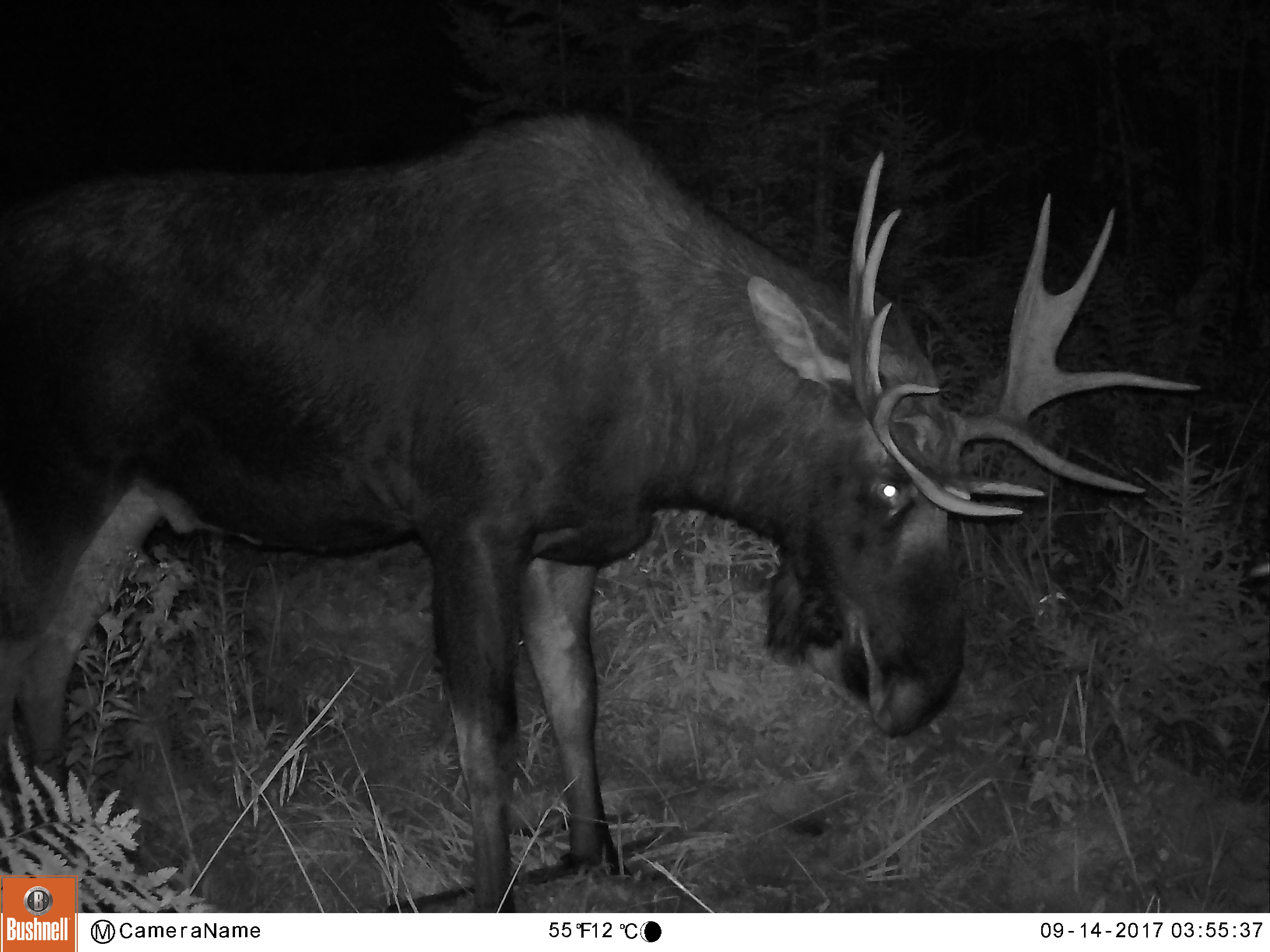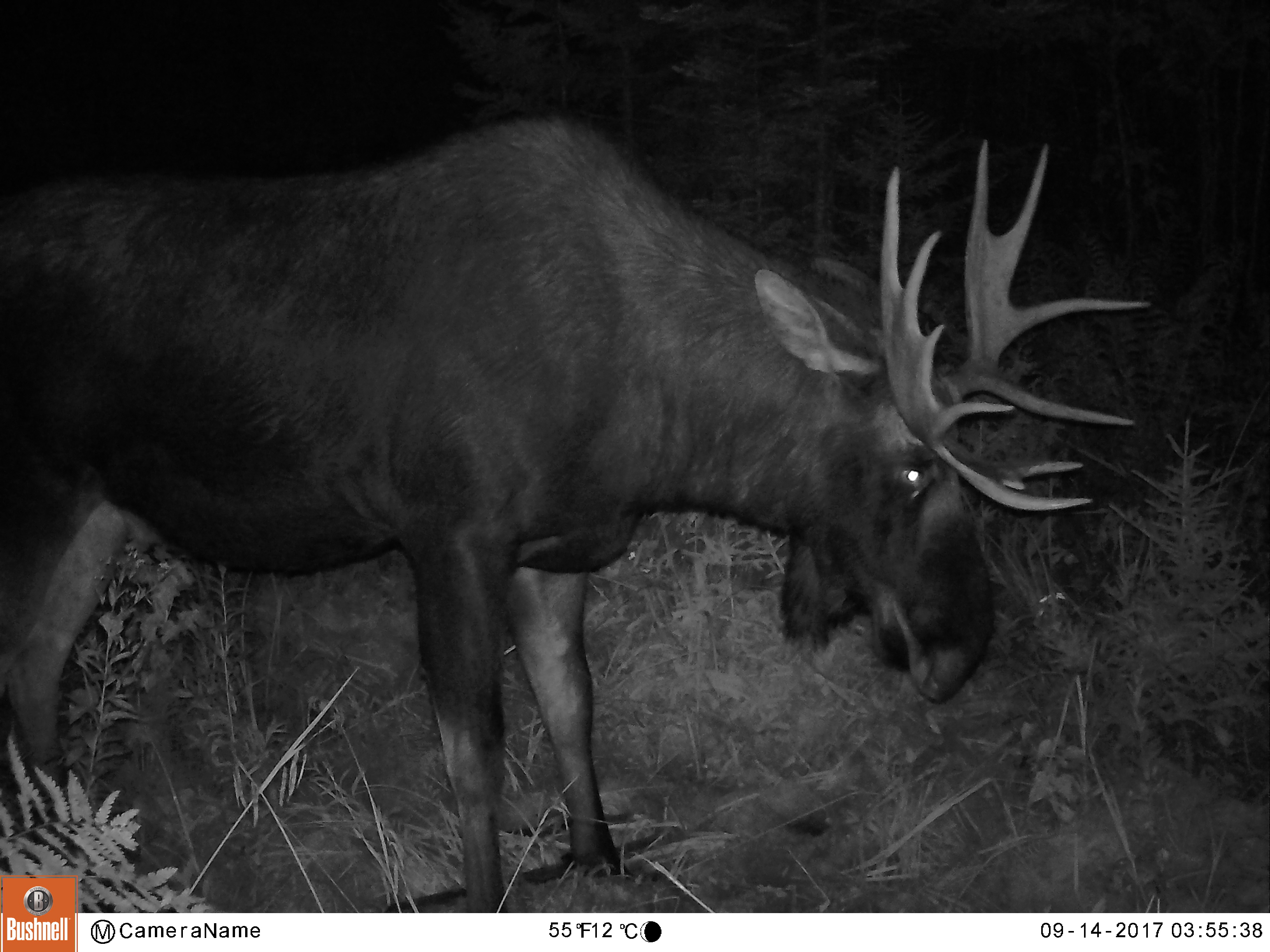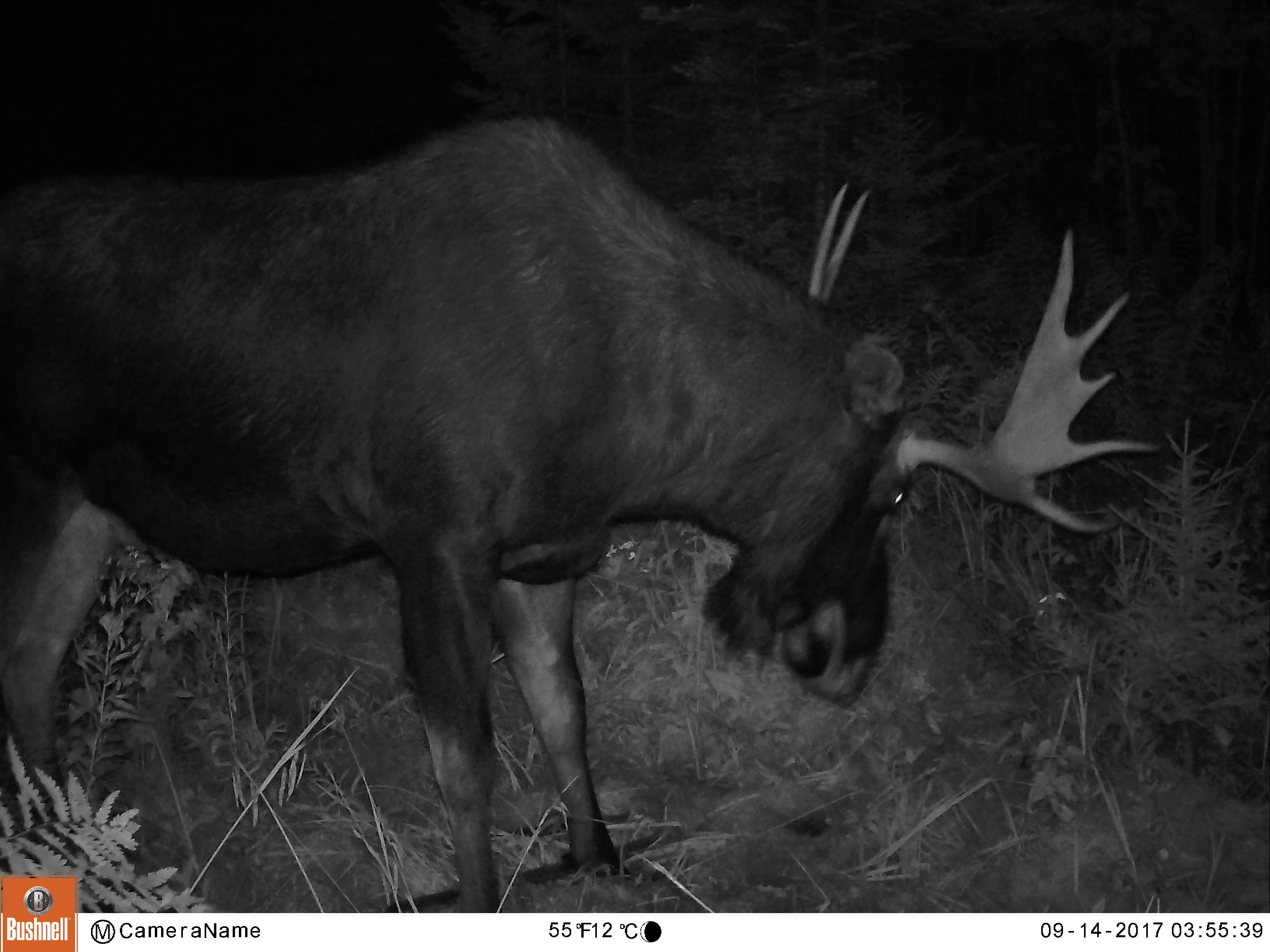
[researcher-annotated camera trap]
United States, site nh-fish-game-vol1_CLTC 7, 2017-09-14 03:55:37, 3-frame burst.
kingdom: Animalia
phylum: Chordata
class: Mammalia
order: Artiodactyla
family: Cervidae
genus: Alces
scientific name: Alces alces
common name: moose